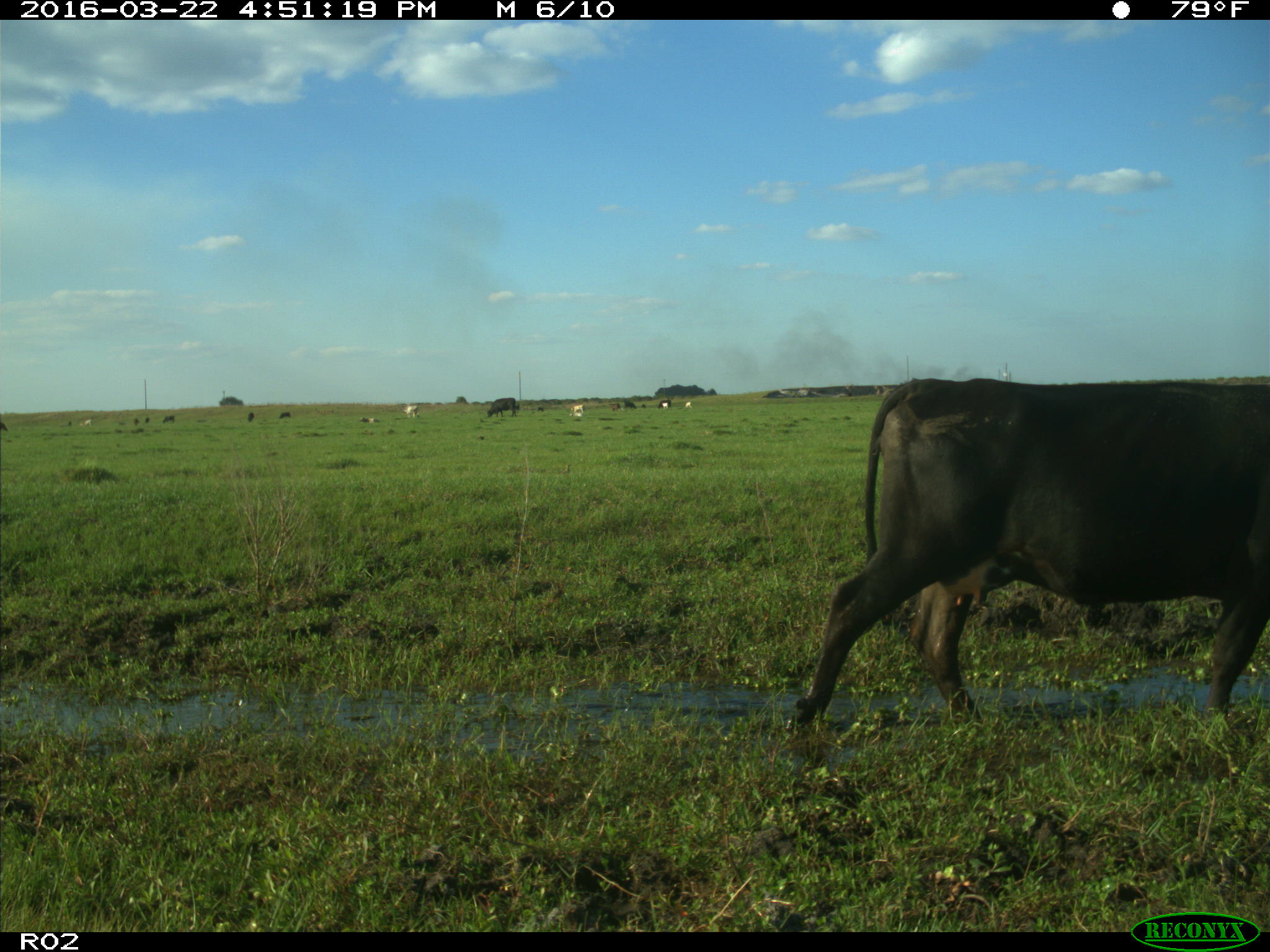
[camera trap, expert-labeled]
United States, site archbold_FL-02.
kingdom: Animalia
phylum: Chordata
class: Mammalia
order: Artiodactyla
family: Bovidae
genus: Bos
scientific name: Bos taurus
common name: domestic cow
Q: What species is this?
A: Bos taurus (domestic cow).